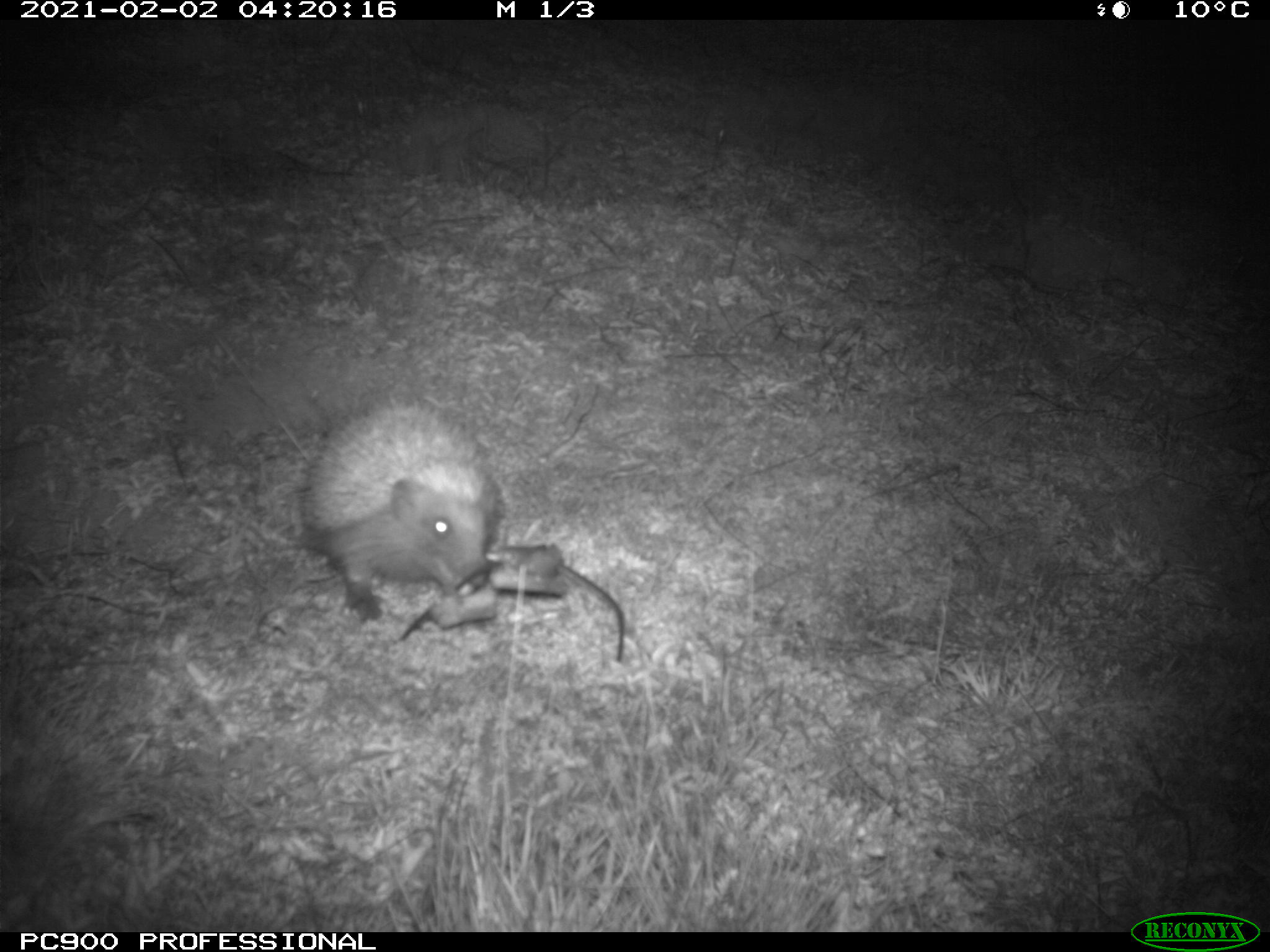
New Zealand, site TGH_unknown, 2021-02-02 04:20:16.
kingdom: Animalia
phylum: Chordata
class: Mammalia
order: Eulipotyphla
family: Erinaceidae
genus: Erinaceus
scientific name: Erinaceus europaeus europaeus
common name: european hedgehog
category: hedgehog